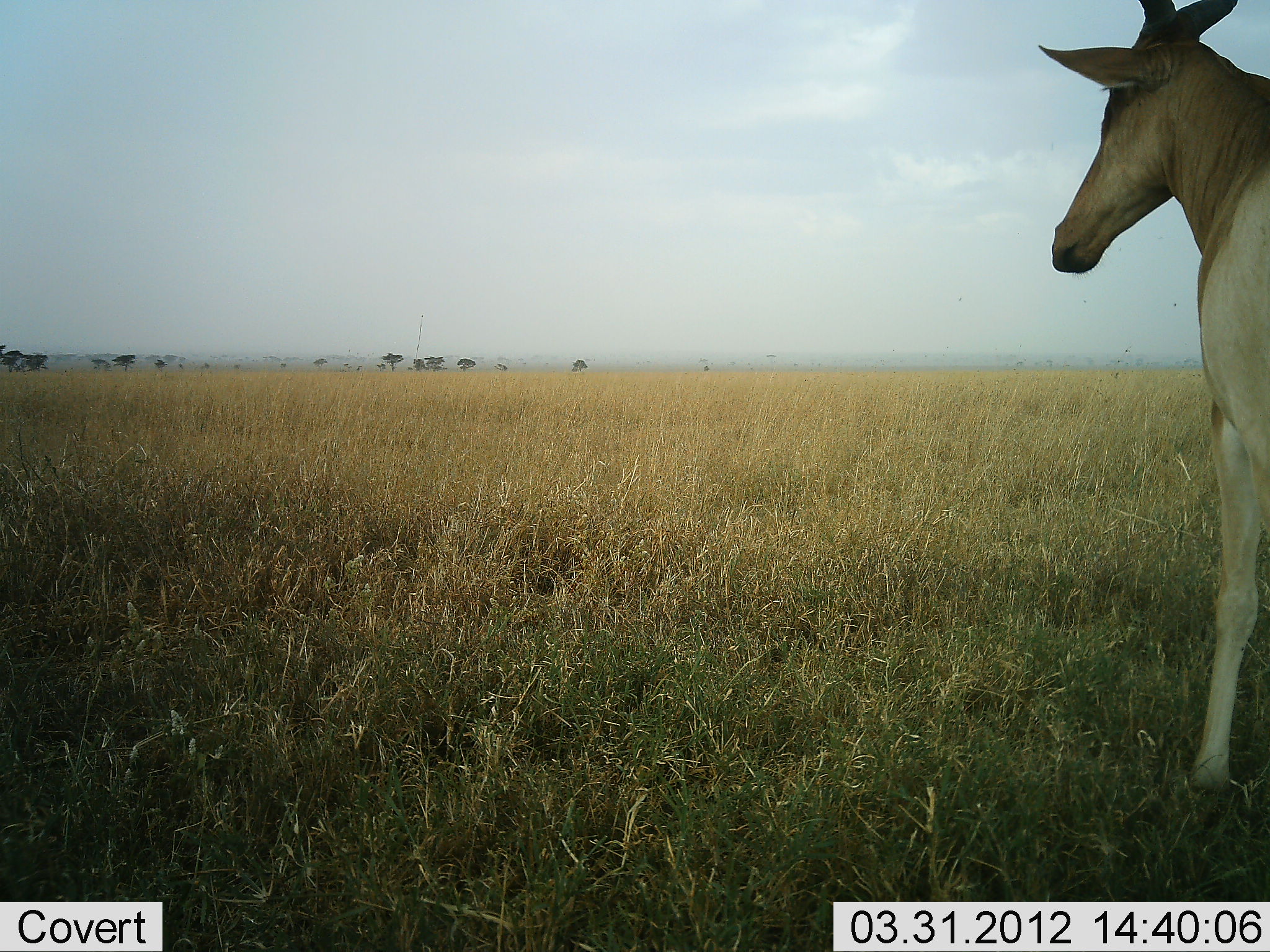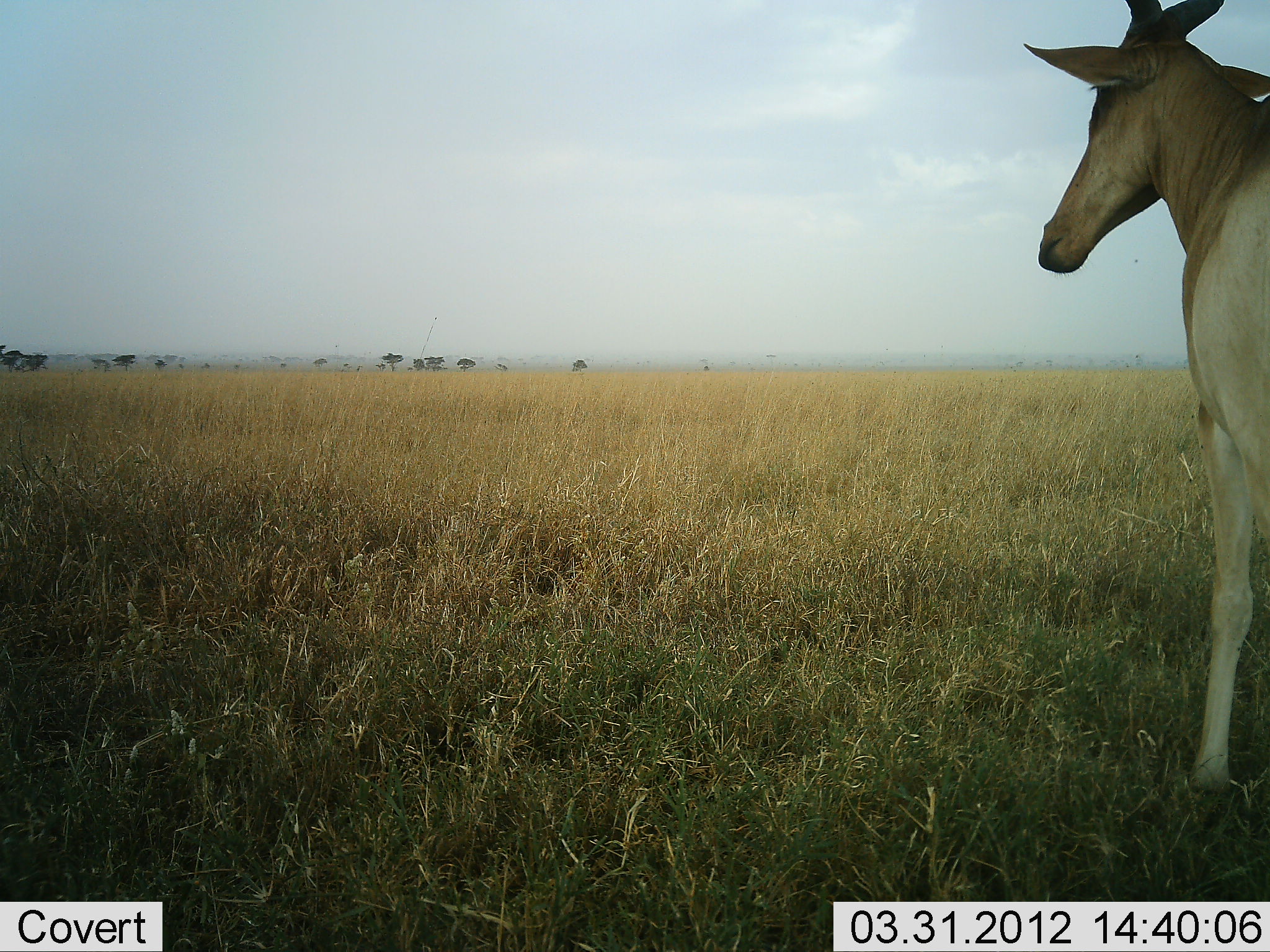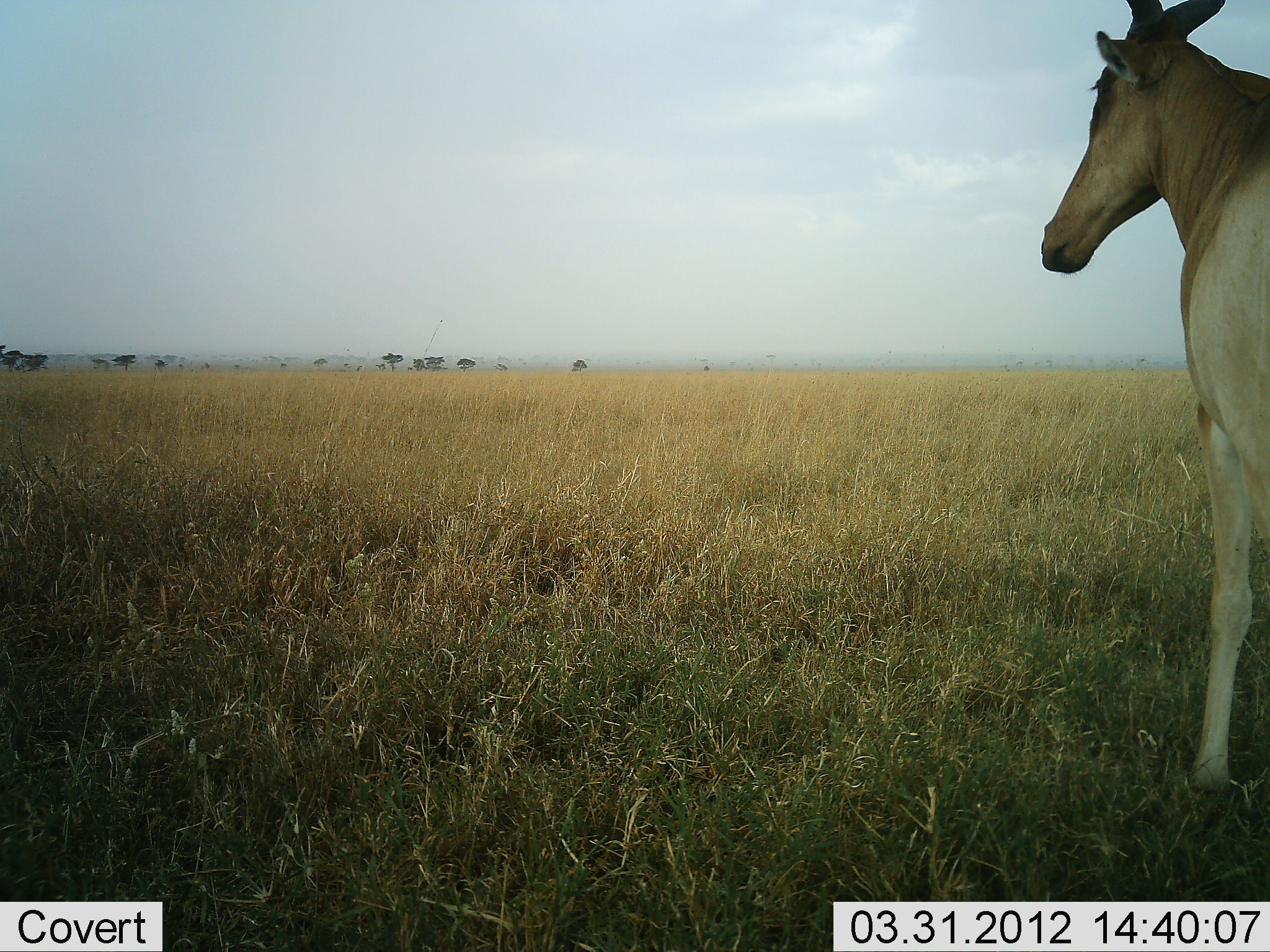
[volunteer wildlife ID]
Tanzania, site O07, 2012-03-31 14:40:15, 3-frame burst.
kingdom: Animalia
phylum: Chordata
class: Mammalia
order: Artiodactyla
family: Bovidae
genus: Alcelaphus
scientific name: Alcelaphus buselaphus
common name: hartebeest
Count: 1.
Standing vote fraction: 100%.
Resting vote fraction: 0%.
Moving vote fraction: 0%.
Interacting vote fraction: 0%.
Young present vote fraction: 0%.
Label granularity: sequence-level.